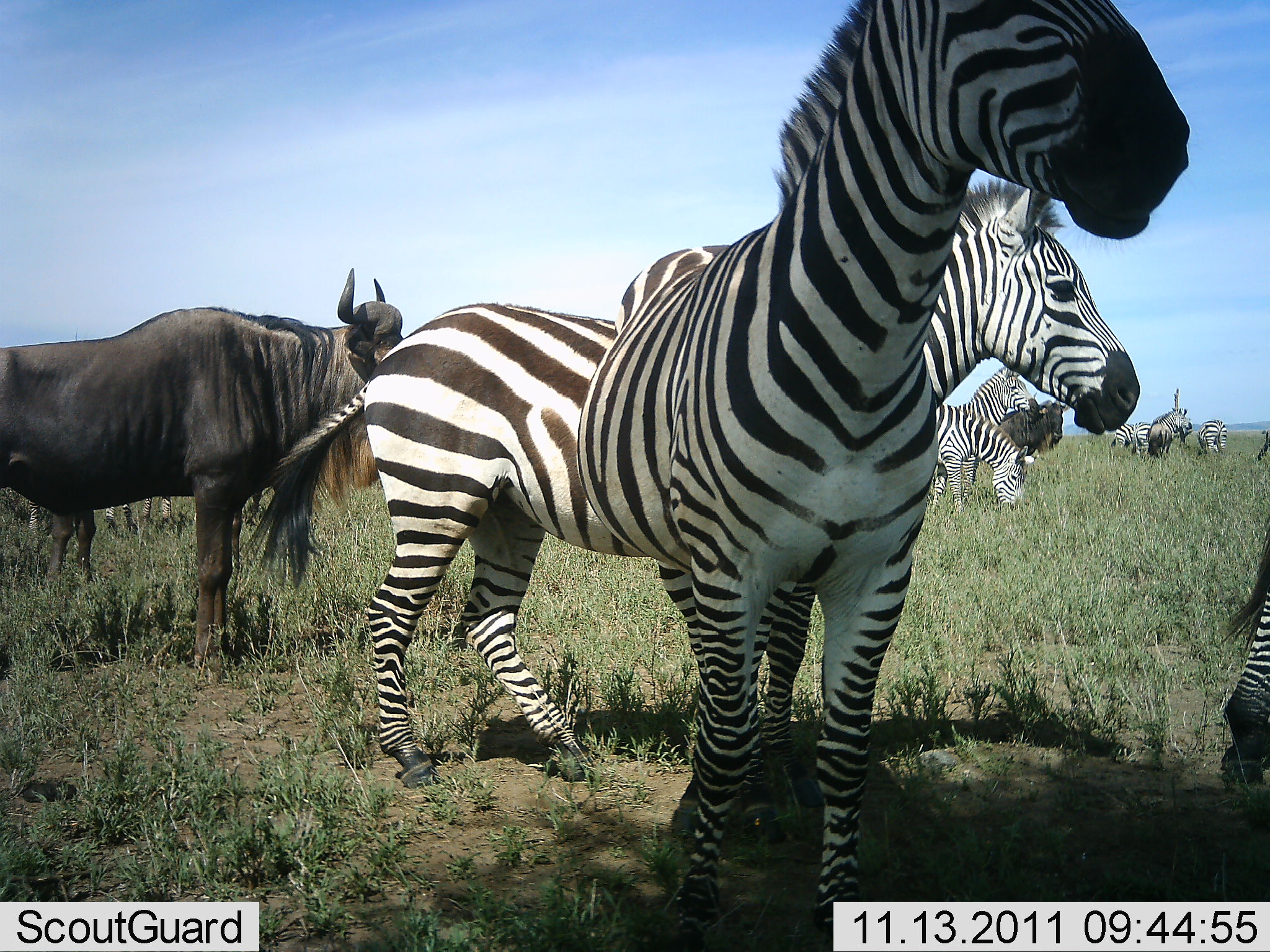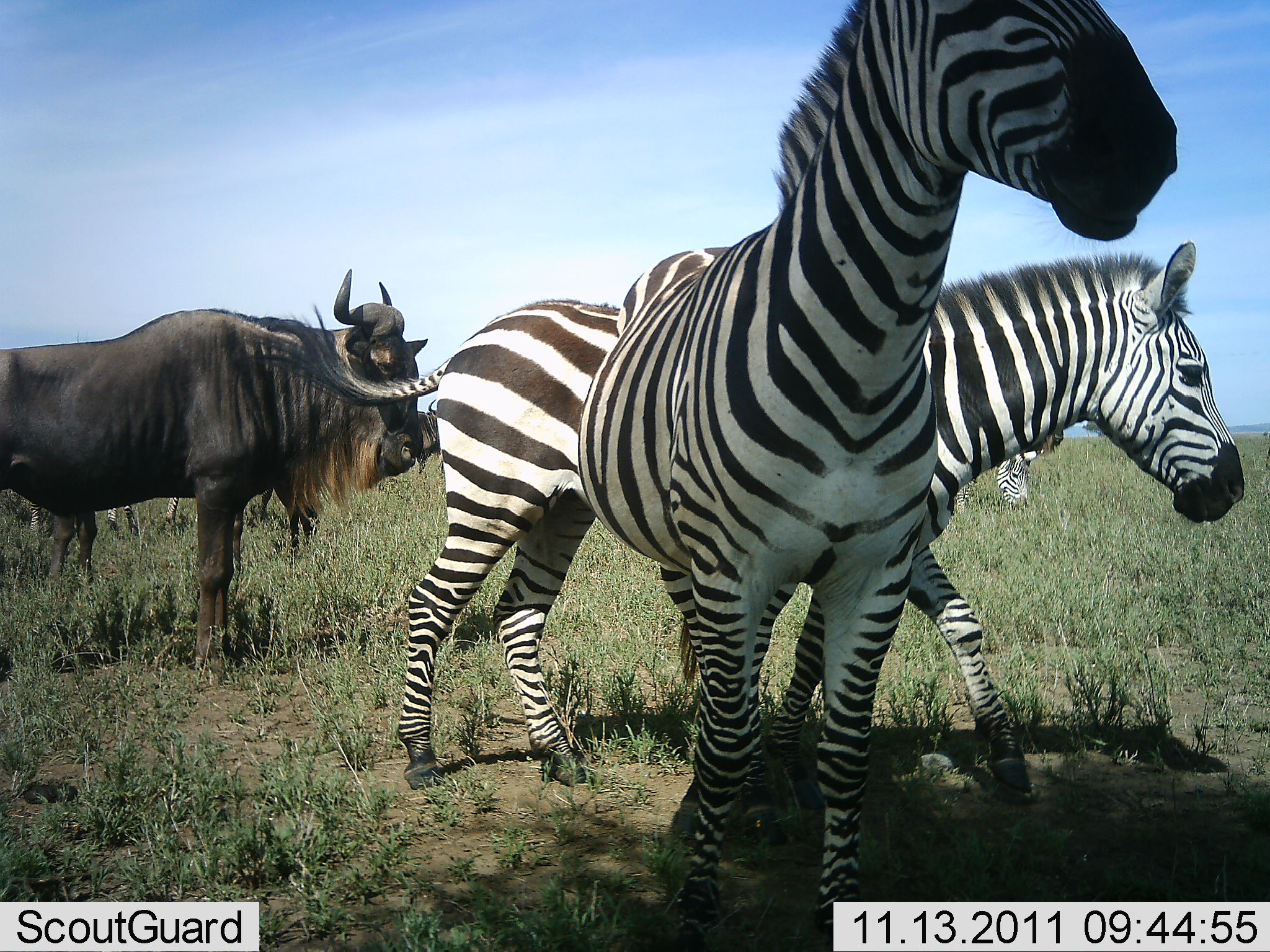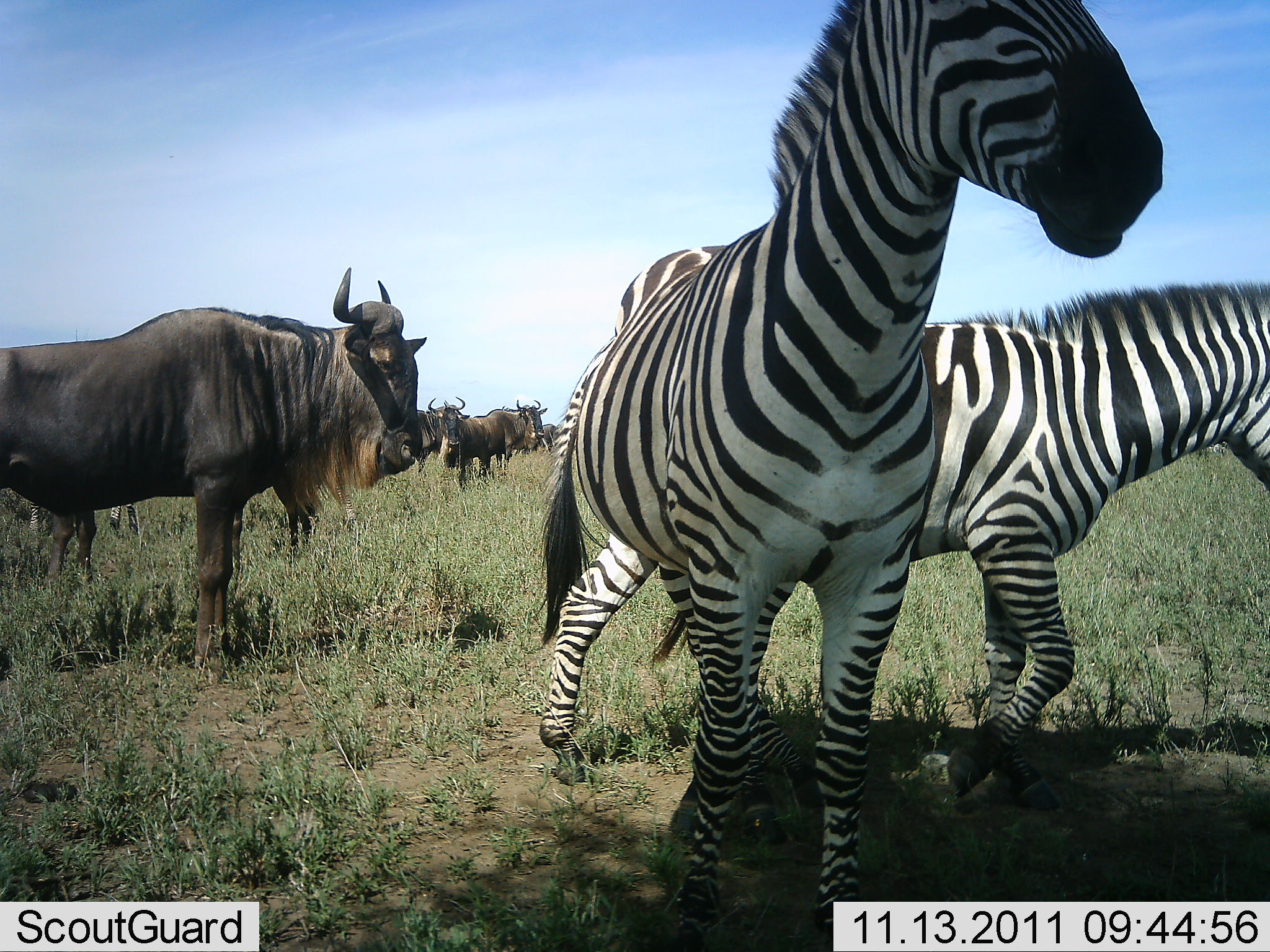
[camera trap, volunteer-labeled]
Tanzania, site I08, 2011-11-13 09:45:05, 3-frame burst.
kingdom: Animalia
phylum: Chordata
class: Mammalia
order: Artiodactyla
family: Bovidae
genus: Connochaetes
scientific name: Connochaetes taurinus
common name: blue wildebeest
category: wildebeest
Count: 4.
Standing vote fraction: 85%.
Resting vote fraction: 8%.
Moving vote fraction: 0%.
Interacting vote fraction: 0%.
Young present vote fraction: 0%.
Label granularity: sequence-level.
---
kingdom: Animalia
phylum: Chordata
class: Mammalia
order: Perissodactyla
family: Equidae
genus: Equus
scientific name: Equus quagga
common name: plains zebra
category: zebra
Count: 7.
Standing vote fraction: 79%.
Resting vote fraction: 0%.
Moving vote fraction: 50%.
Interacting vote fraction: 0%.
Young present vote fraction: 0%.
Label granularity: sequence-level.